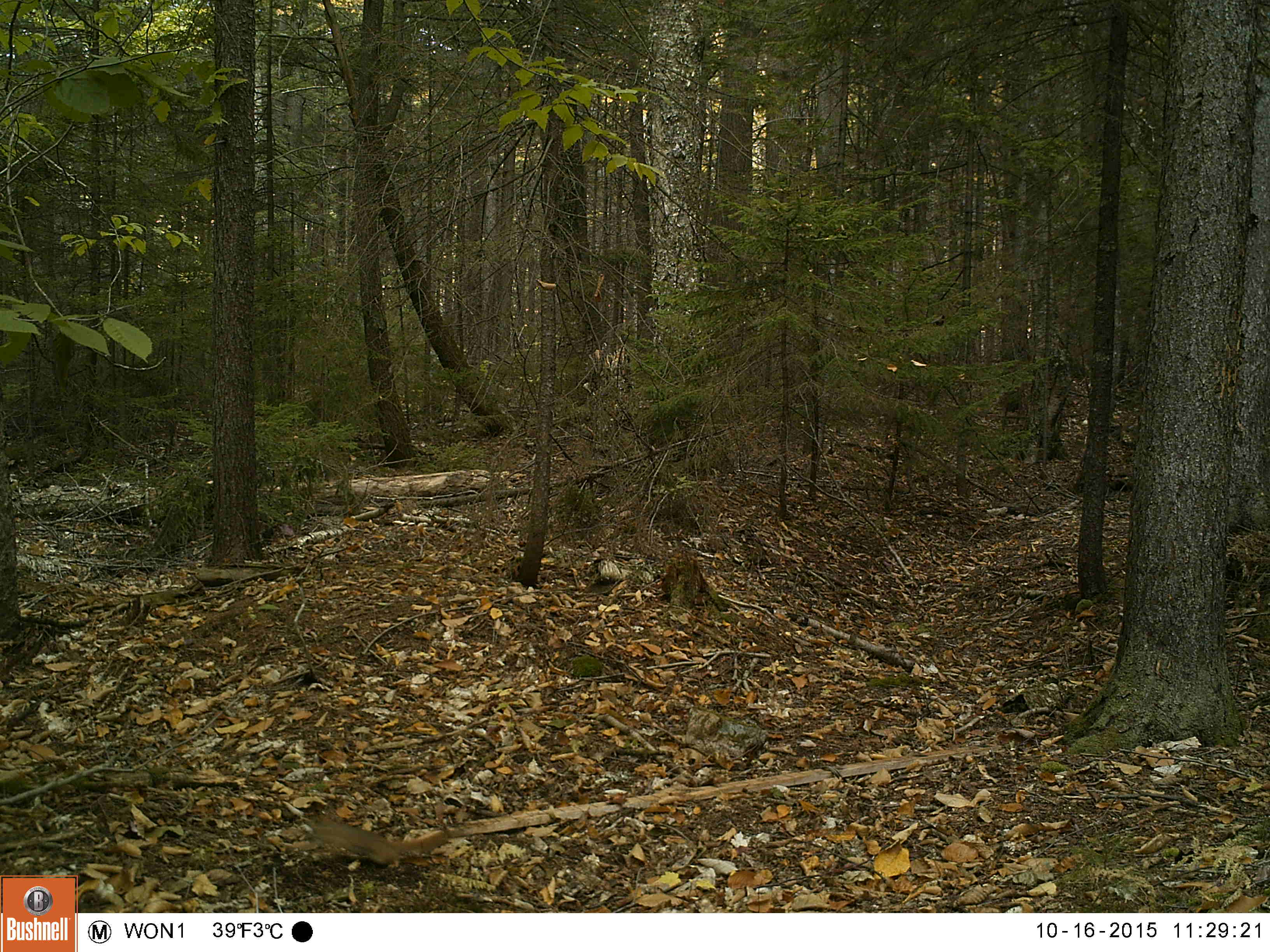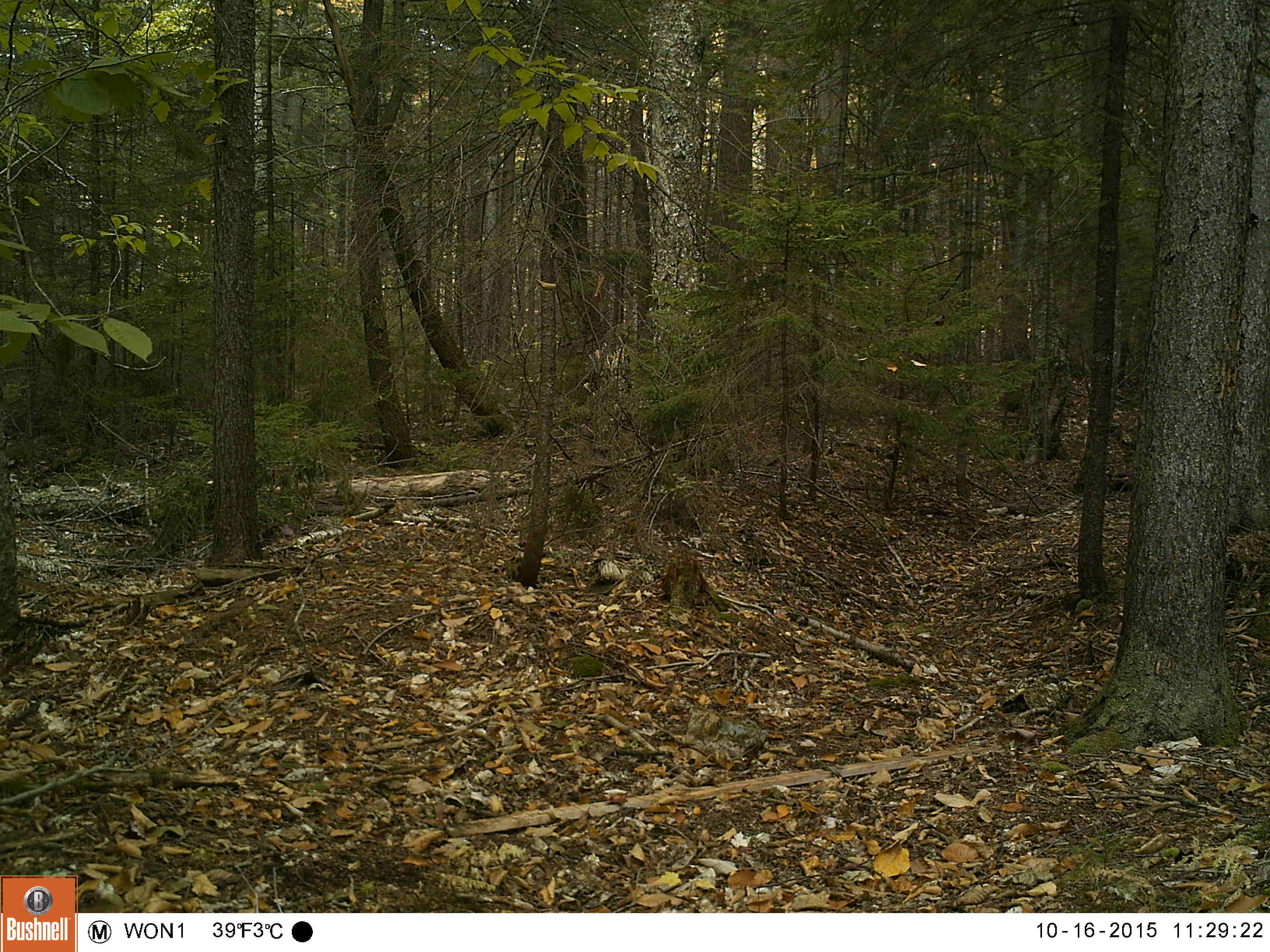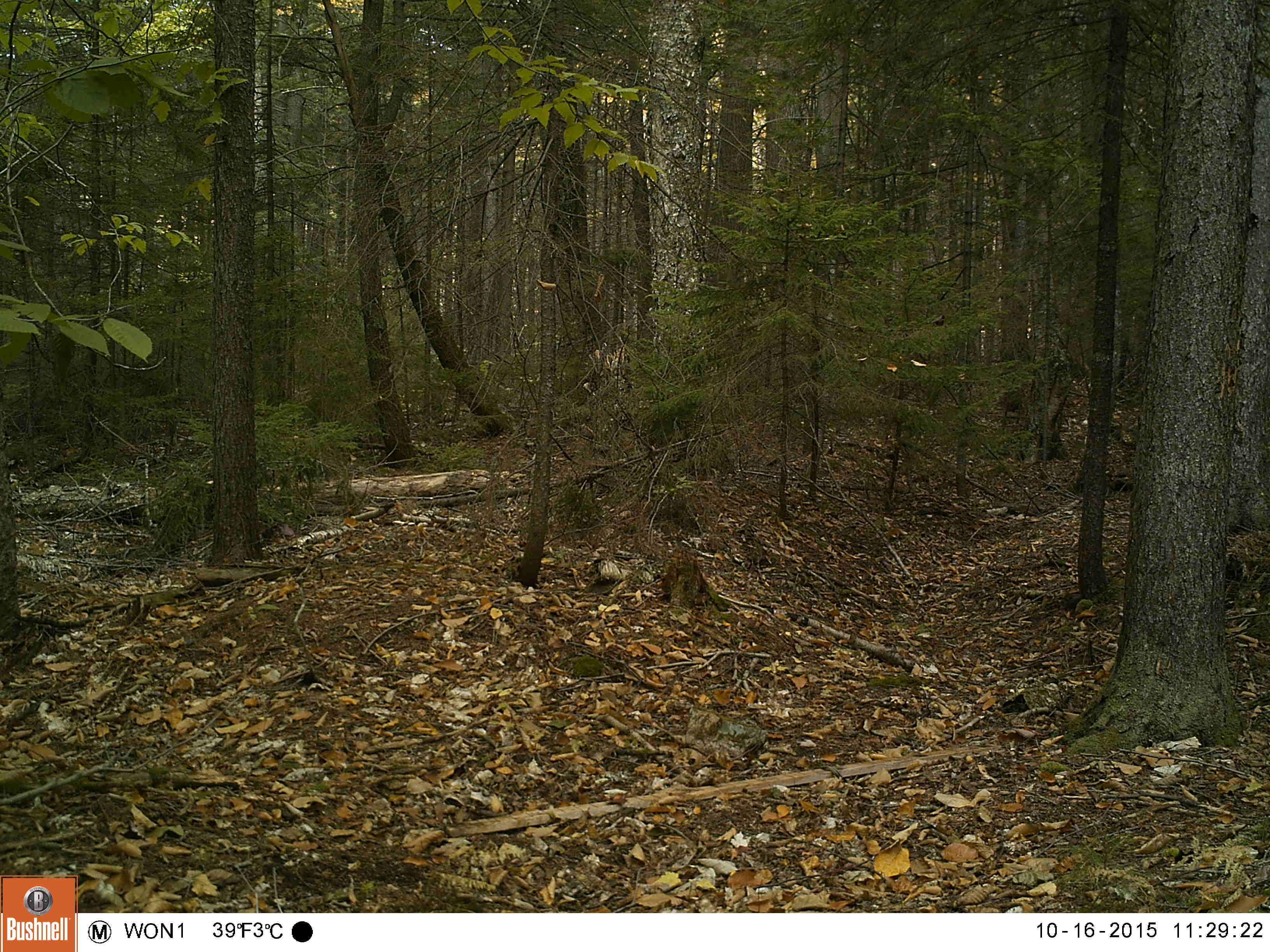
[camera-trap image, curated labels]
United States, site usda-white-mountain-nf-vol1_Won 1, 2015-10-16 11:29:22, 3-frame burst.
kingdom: Animalia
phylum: Chordata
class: Mammalia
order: Rodentia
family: Sciuridae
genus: Tamiasciurus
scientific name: Tamiasciurus hudsonicus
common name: red squirrel